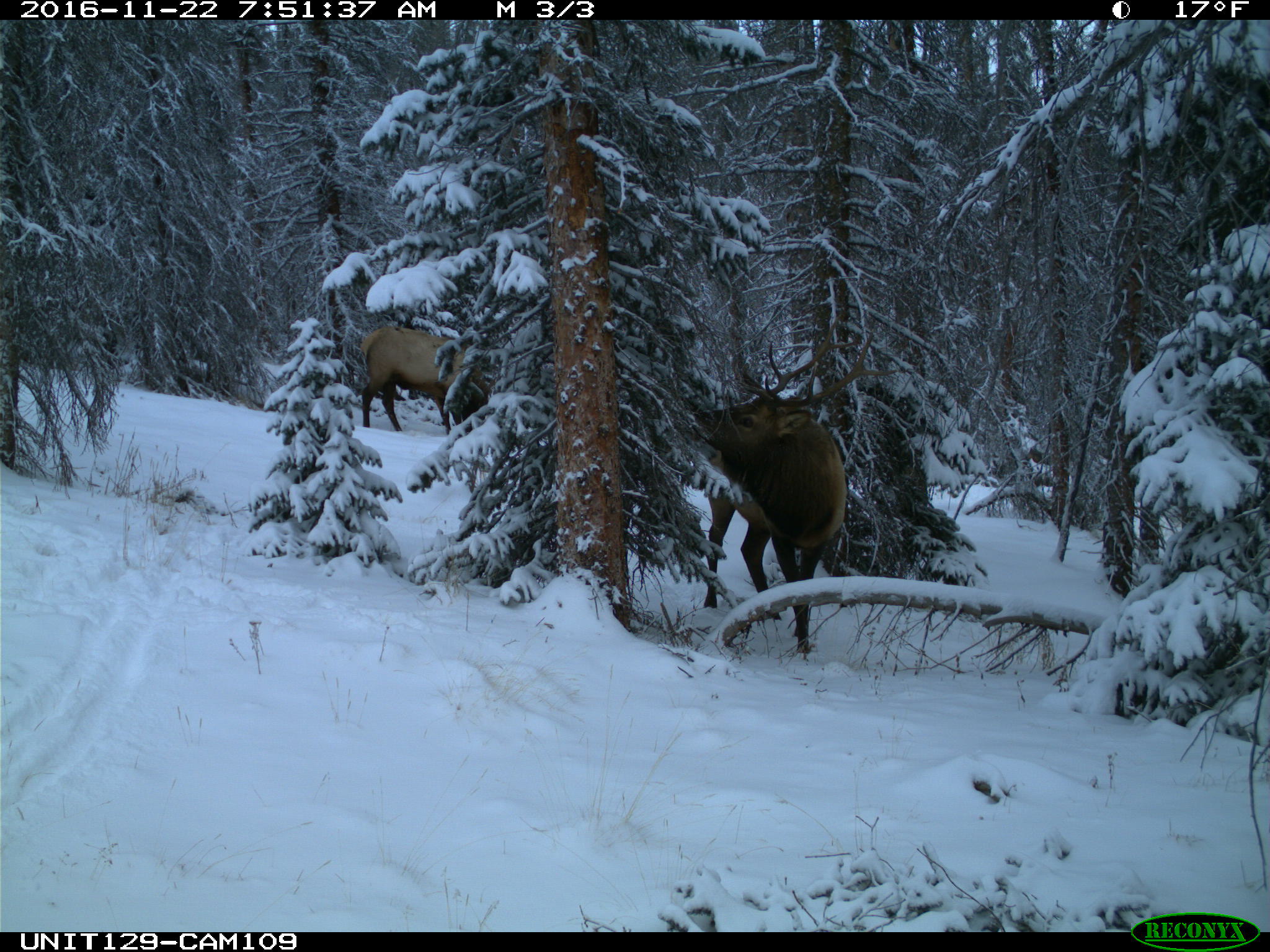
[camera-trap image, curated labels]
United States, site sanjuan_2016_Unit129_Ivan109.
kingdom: Animalia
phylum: Chordata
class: Mammalia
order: Artiodactyla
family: Cervidae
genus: Cervus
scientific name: Cervus elaphus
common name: red deer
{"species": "Cervus elaphus (red deer)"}